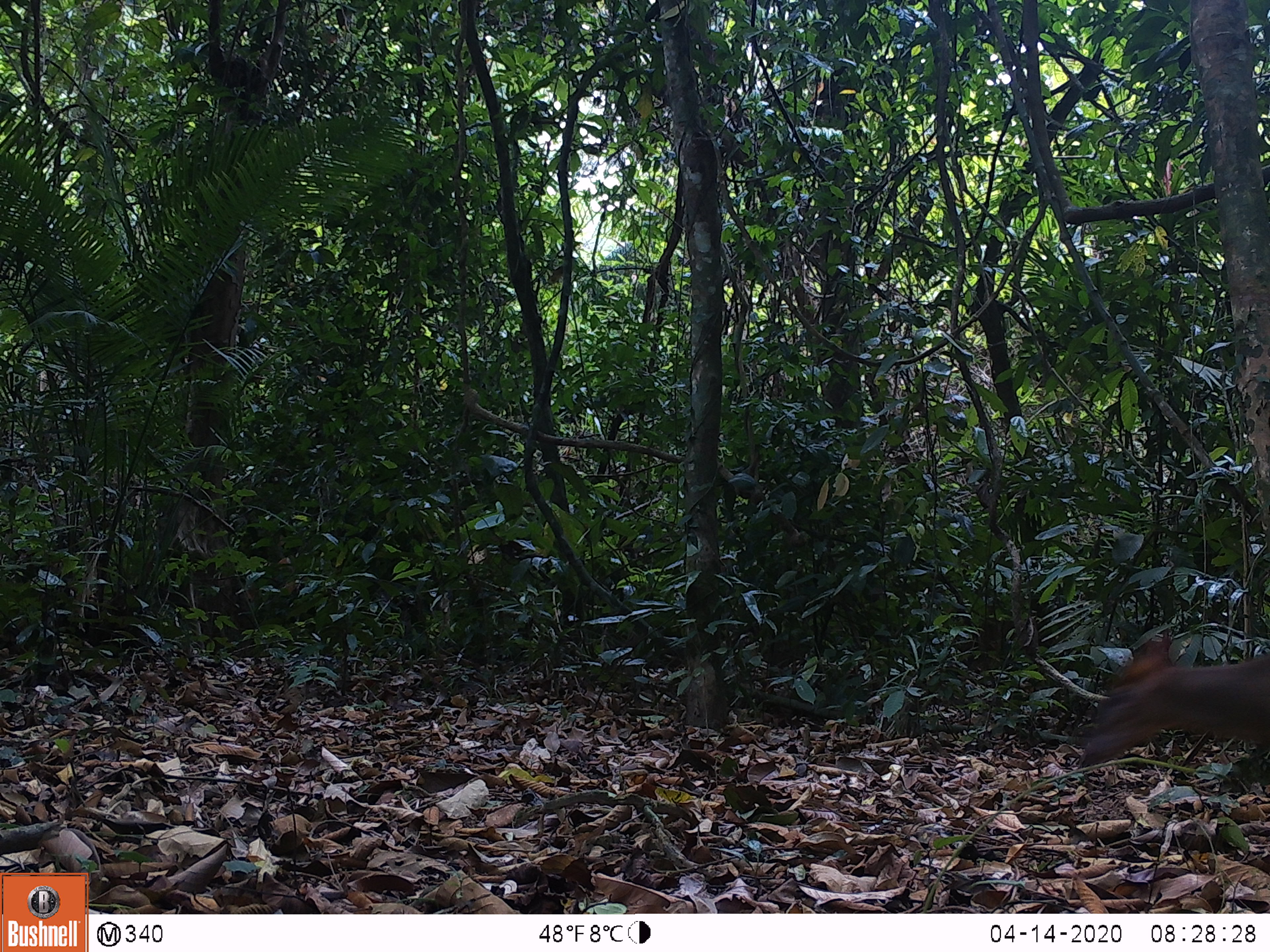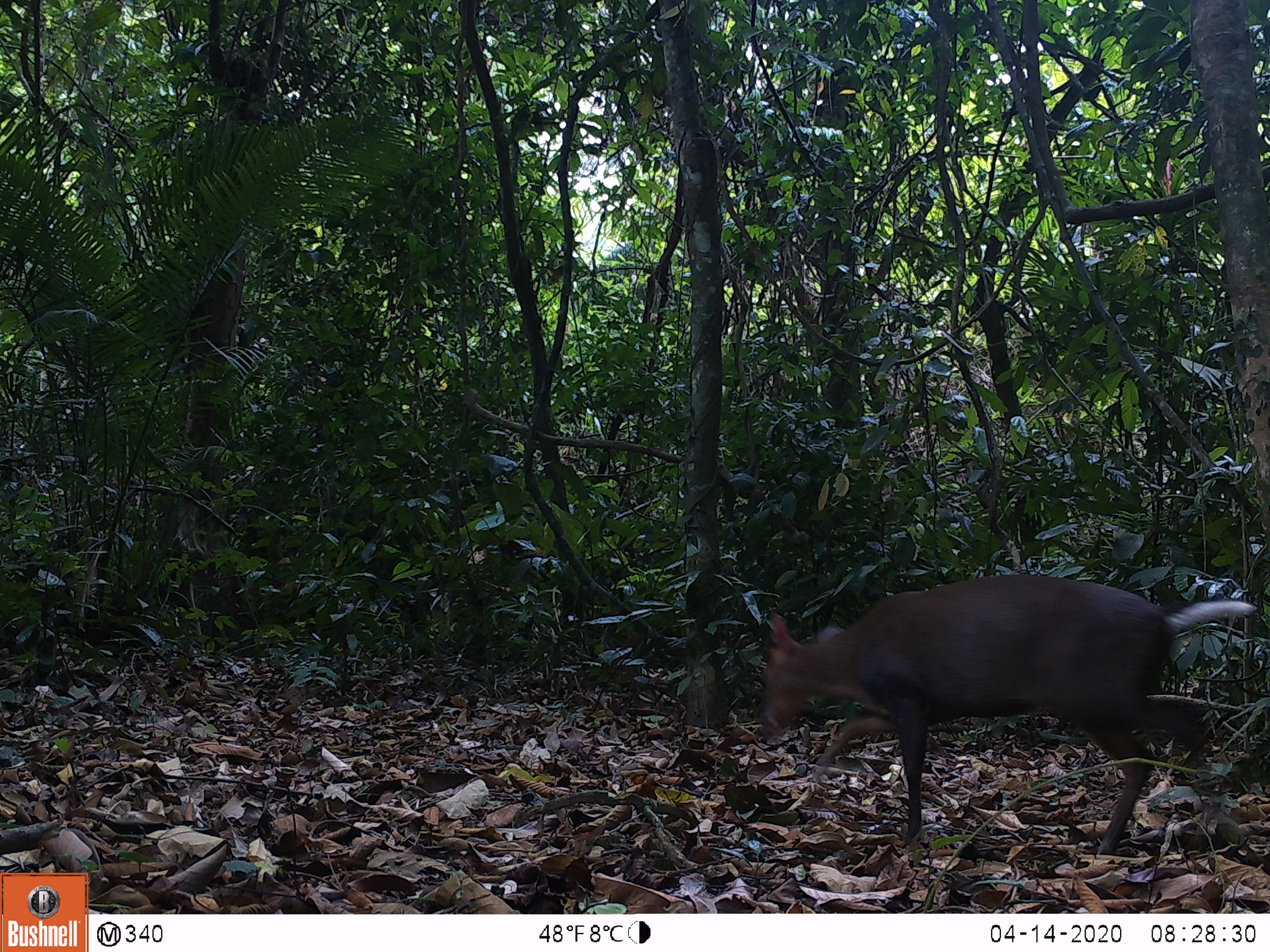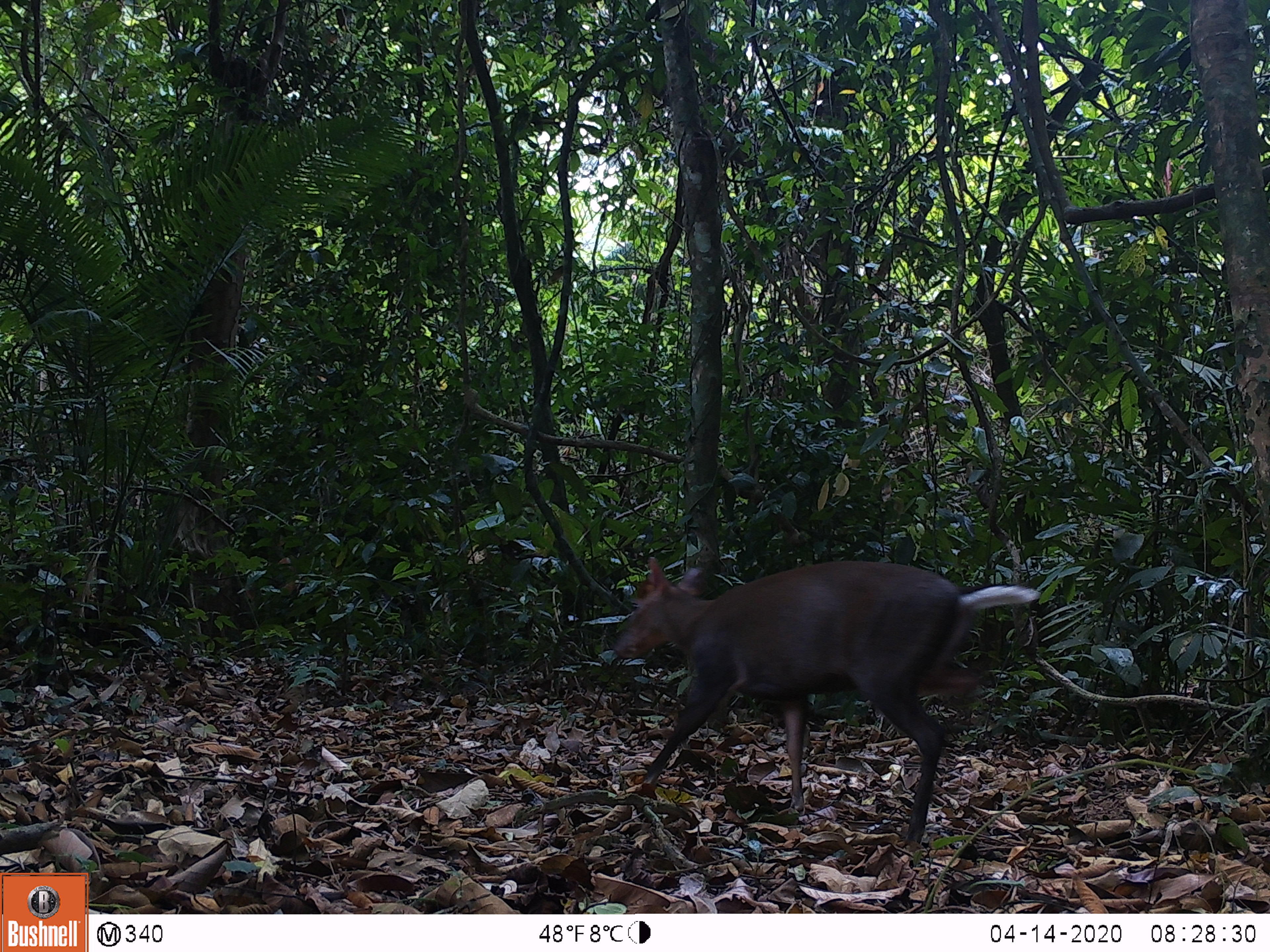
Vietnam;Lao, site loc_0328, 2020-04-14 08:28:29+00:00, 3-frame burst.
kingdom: Animalia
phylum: Chordata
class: Mammalia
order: Artiodactyla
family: Cervidae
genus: Muntiacus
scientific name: Muntiacus rooseveltorum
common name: roosevelt's muntjac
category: roosevelts muntjac group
Roosevelts muntjac group (roosevelt's muntjac) (Muntiacus rooseveltorum). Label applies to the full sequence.